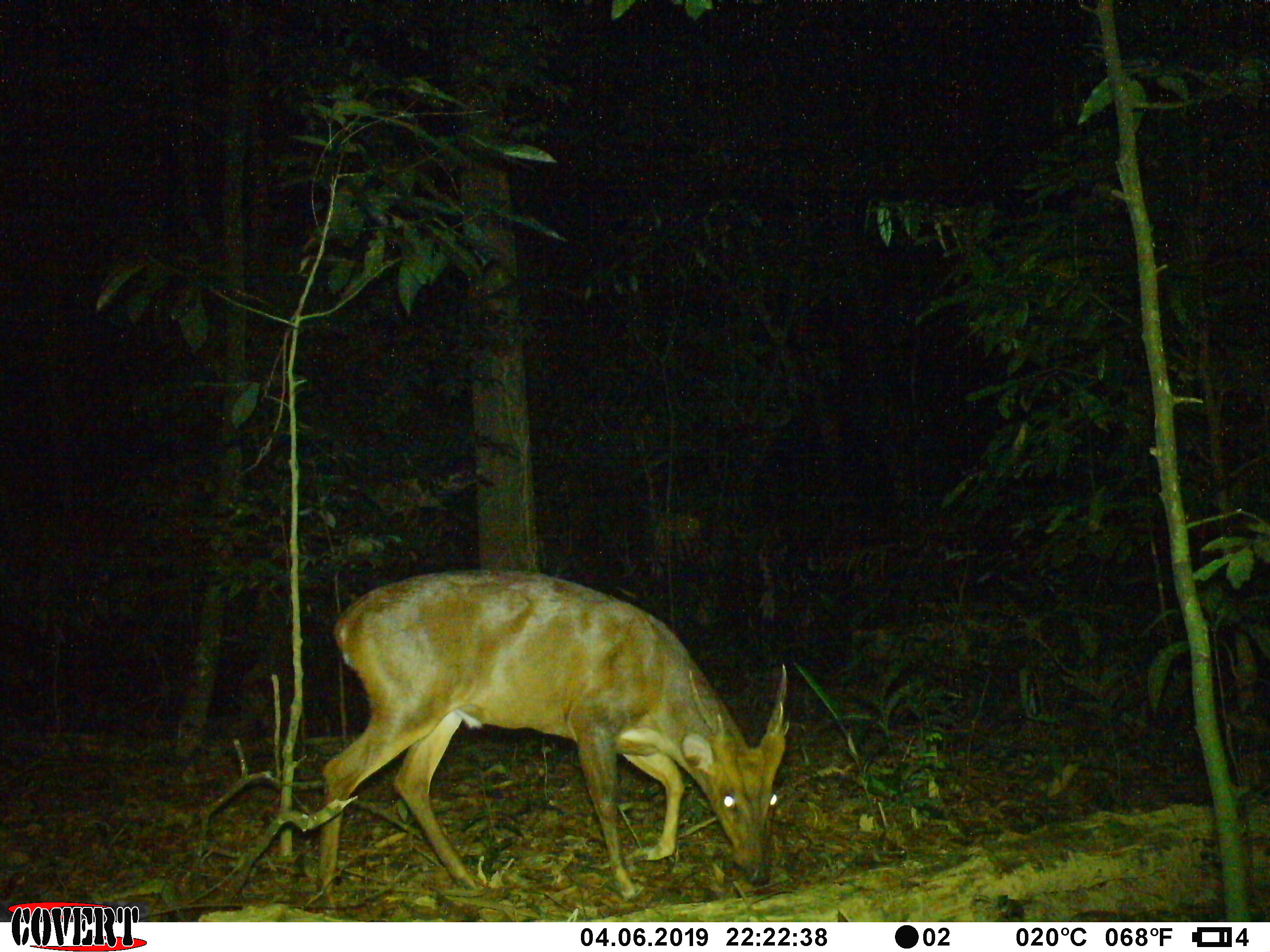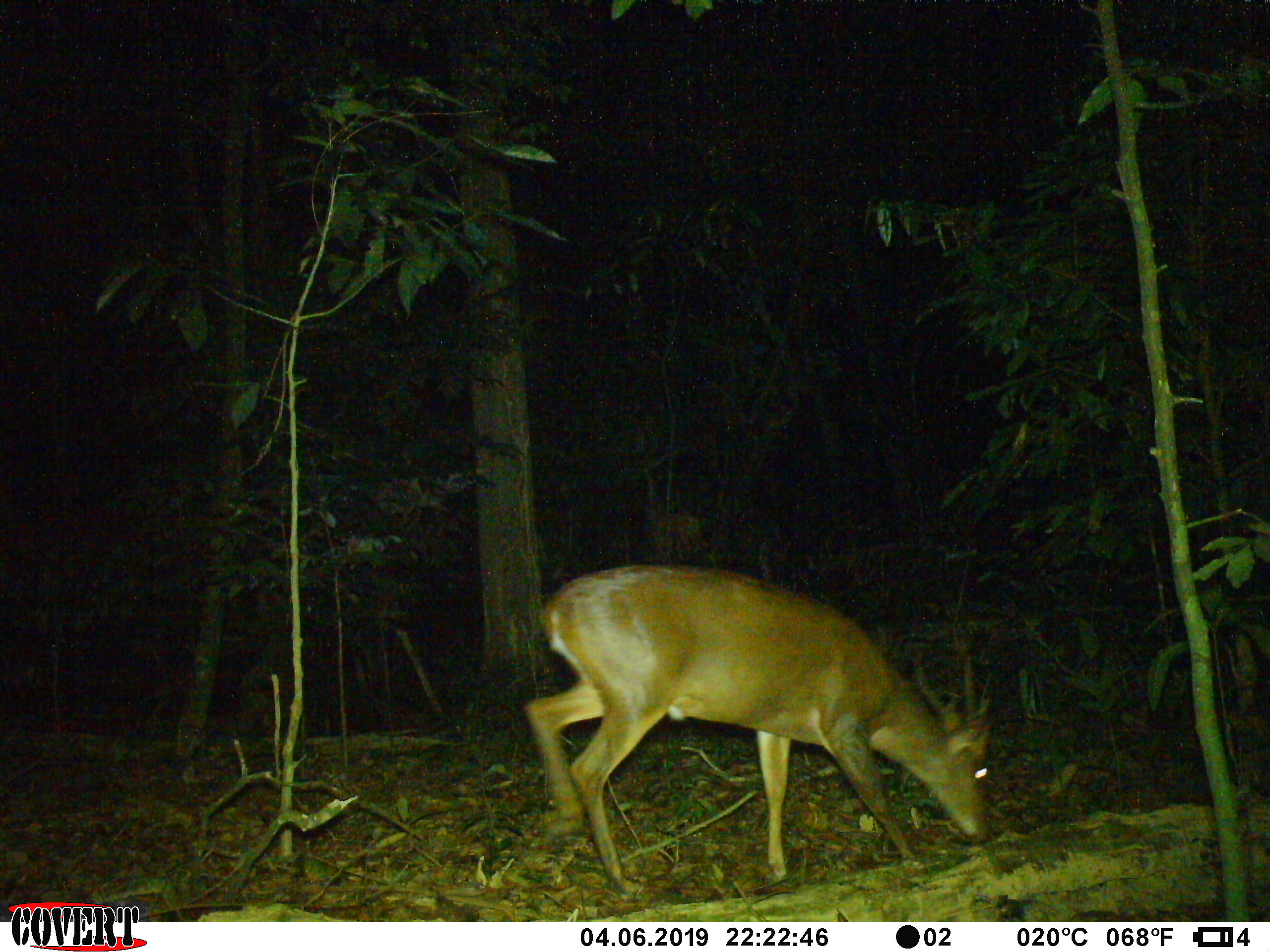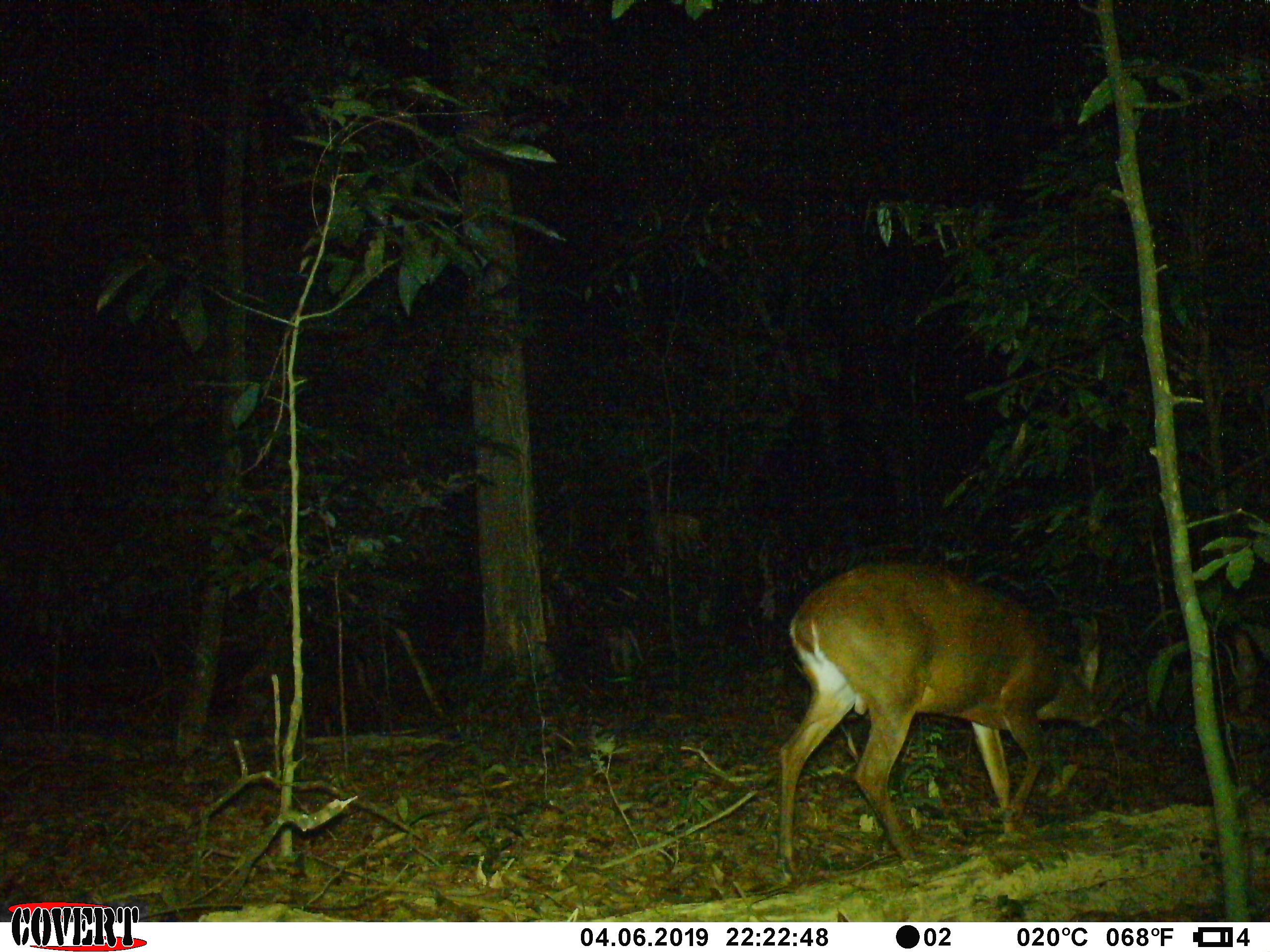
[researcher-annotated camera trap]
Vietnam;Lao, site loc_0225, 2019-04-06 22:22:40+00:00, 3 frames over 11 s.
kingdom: Animalia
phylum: Chordata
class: Mammalia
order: Artiodactyla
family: Cervidae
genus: Muntiacus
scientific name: Muntiacus vuquangensis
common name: large-antlered muntjac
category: large antlered muntjac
Large antlered muntjac (large-antlered muntjac) (Muntiacus vuquangensis). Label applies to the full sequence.